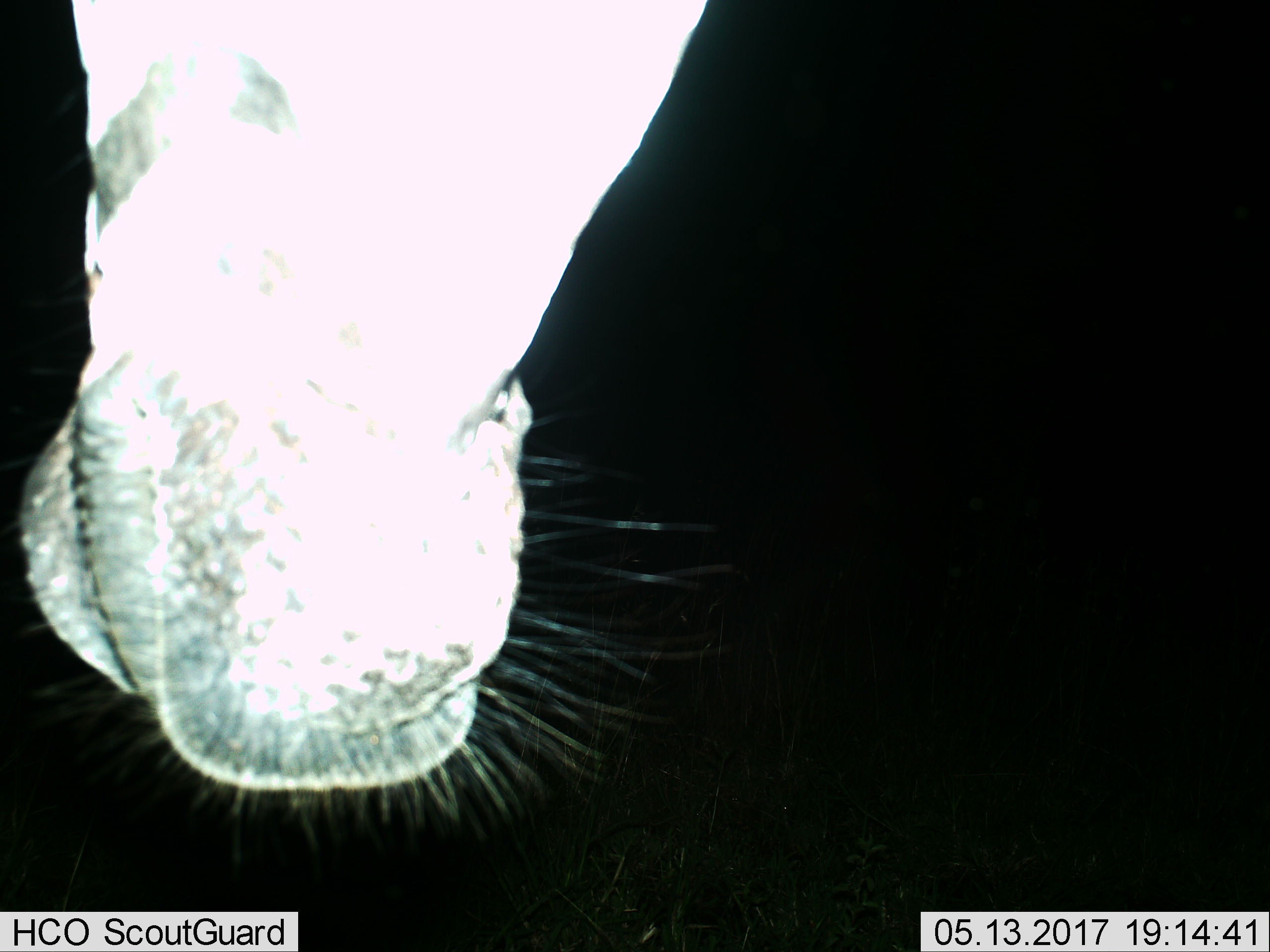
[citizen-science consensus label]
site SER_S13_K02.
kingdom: Animalia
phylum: Chordata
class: Mammalia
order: Perissodactyla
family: Equidae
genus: Equus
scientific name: Equus quagga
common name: plains zebra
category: zebraplains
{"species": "zebraplains (plains zebra) (Equus quagga)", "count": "1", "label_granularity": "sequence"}